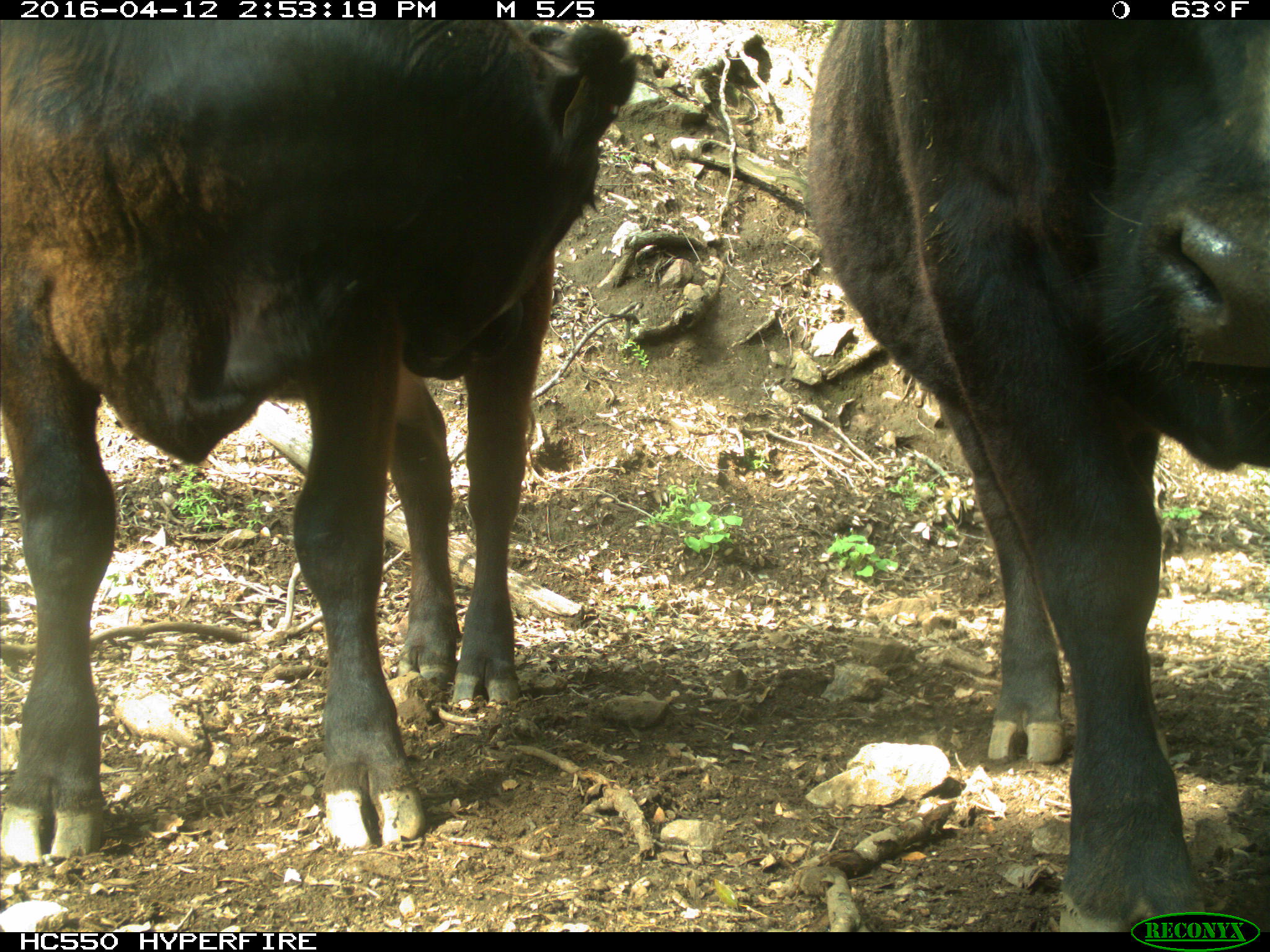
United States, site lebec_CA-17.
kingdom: Animalia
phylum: Chordata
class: Mammalia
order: Artiodactyla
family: Bovidae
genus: Bos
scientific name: Bos taurus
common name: domestic cow